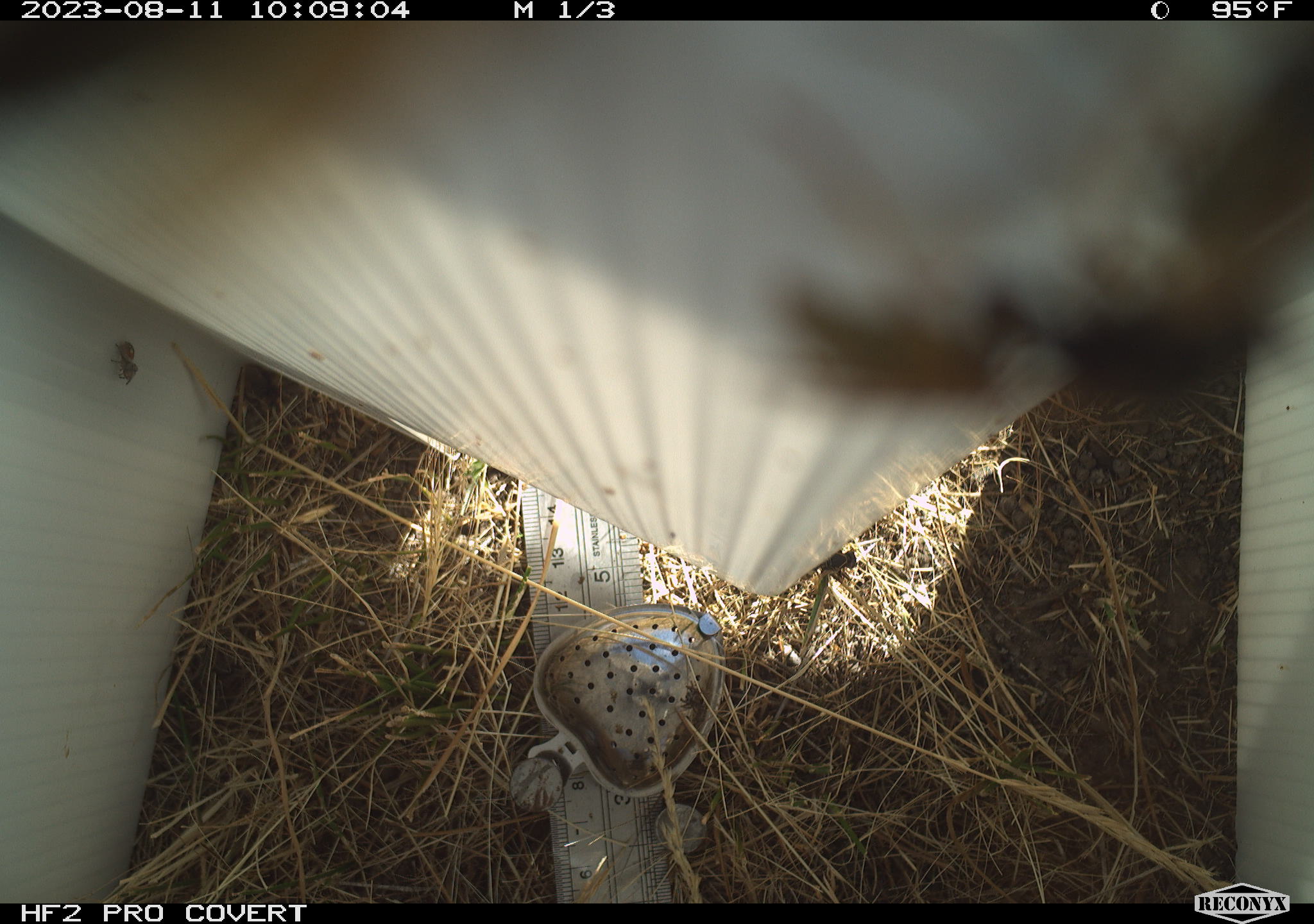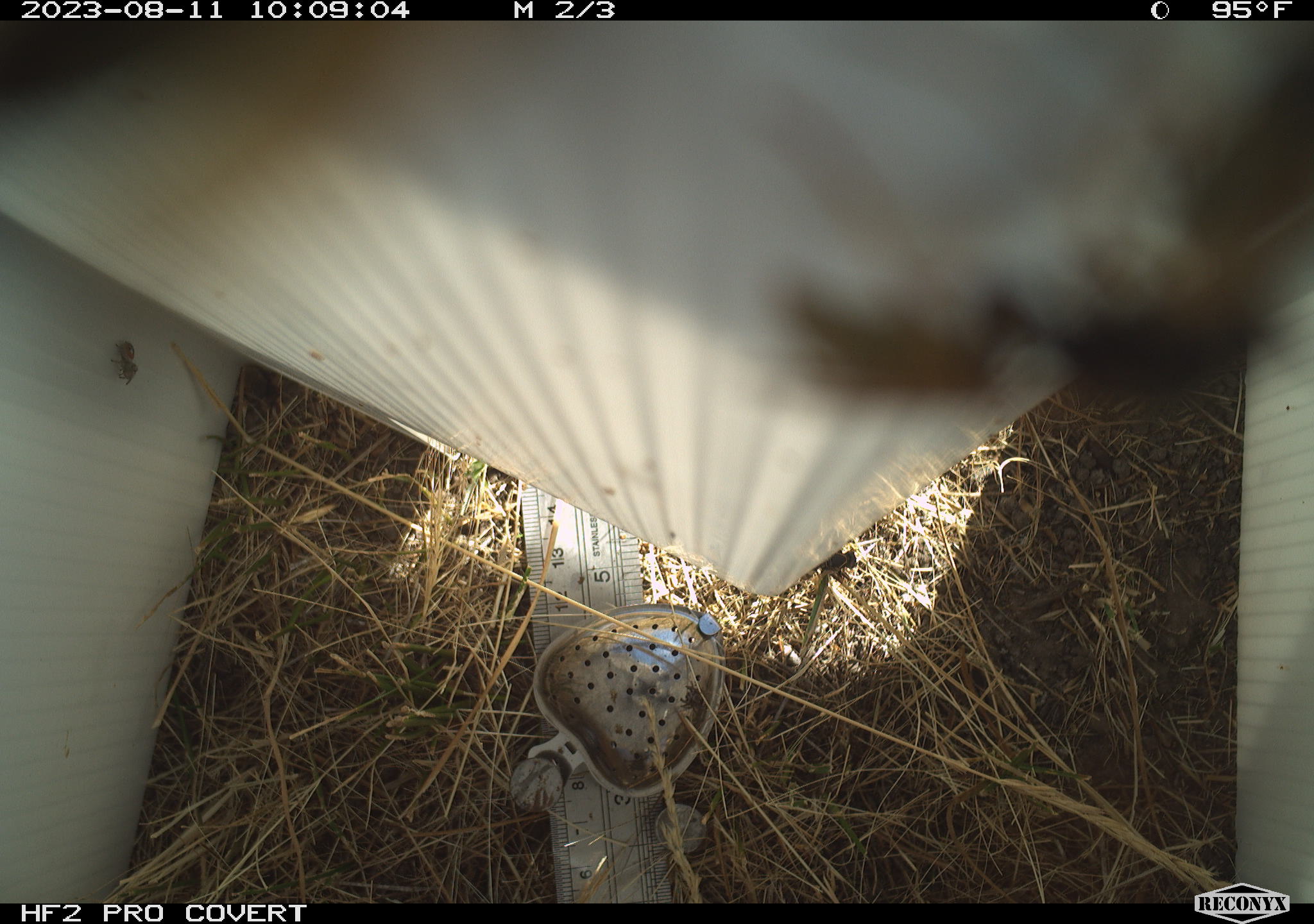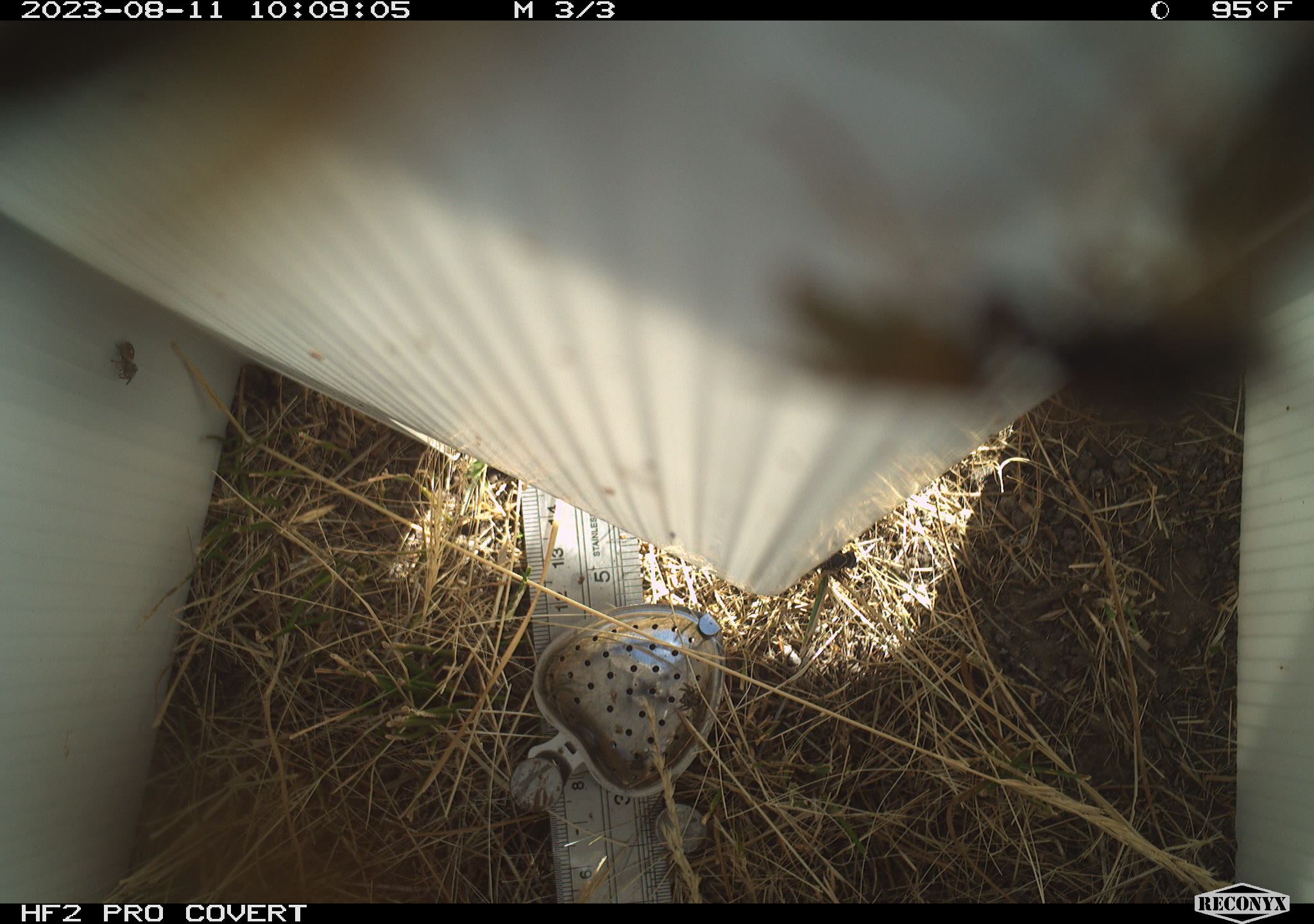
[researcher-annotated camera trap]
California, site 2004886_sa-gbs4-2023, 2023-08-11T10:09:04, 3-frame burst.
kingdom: Animalia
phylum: Arthropoda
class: Insecta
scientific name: Insecta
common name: insect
Insect (Insecta).